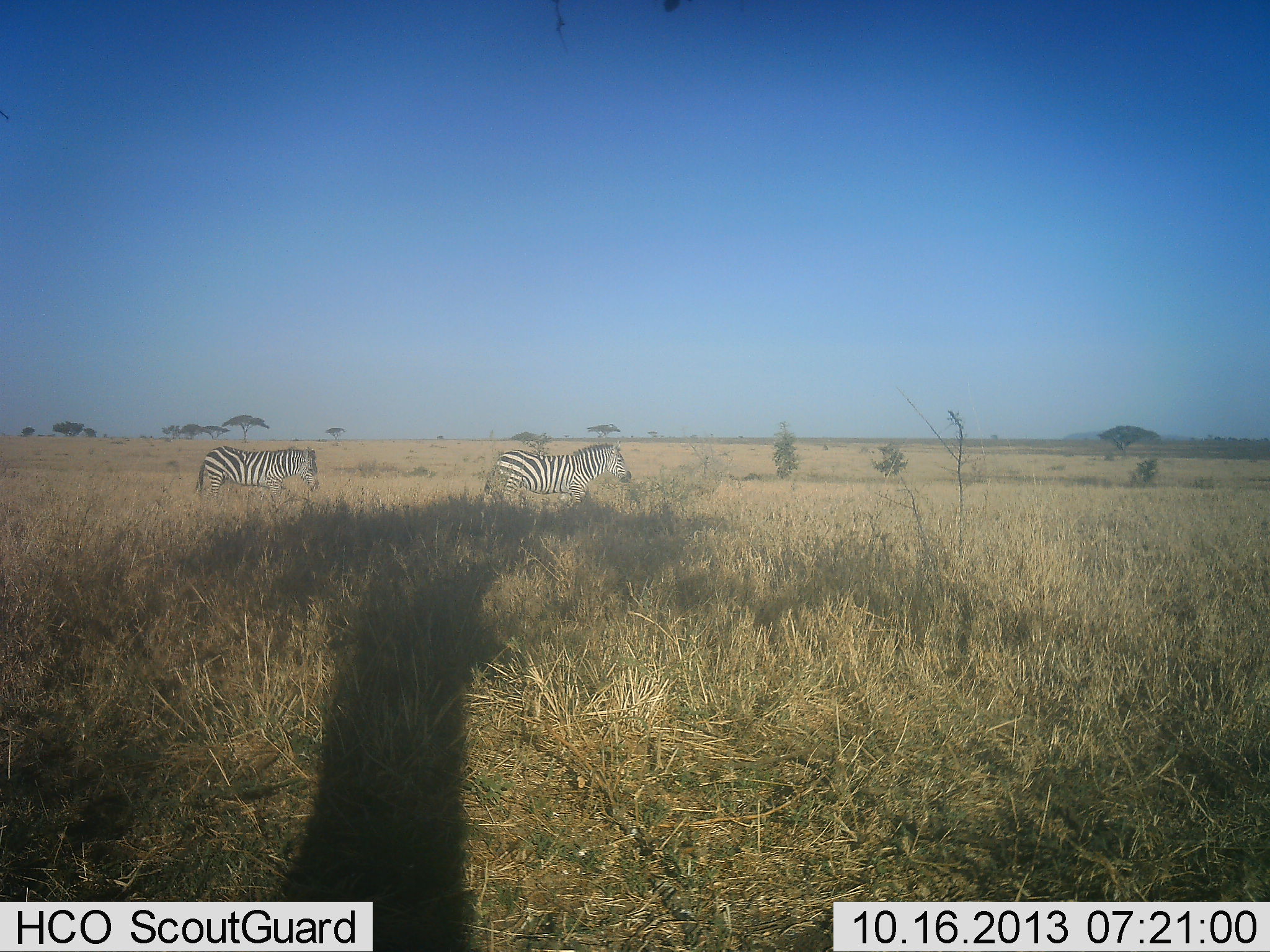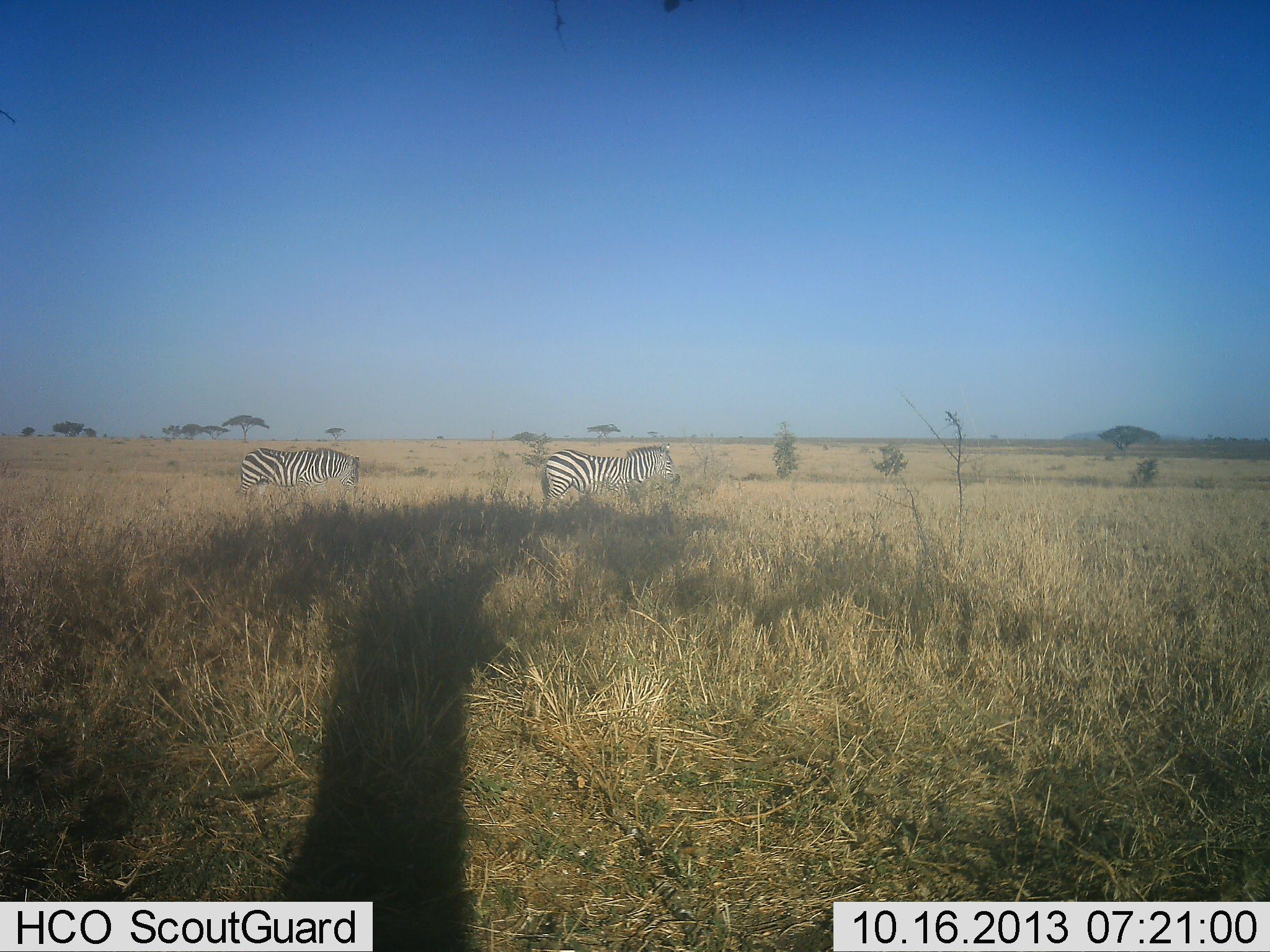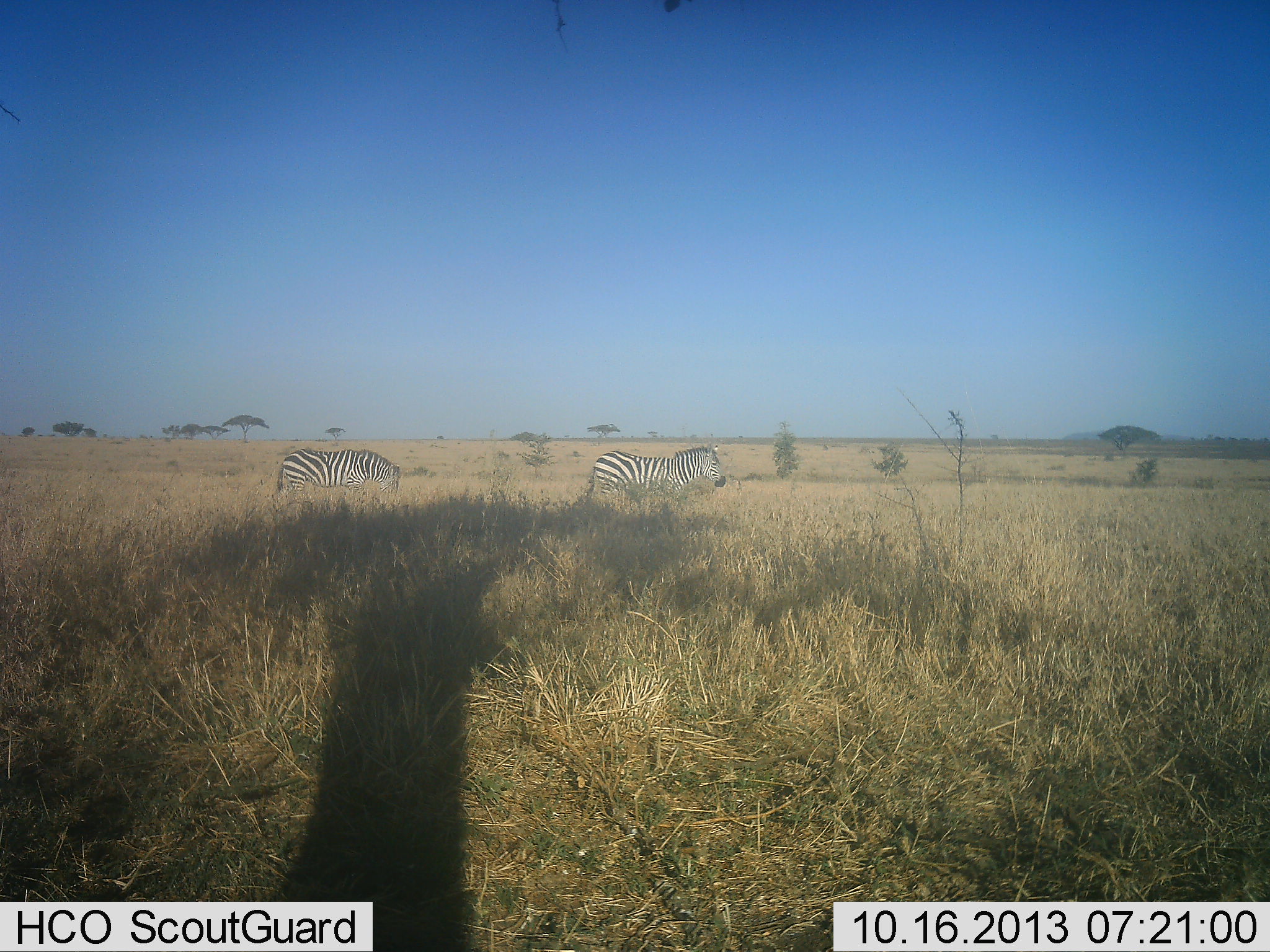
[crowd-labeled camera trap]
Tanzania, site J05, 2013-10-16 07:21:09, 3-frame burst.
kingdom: Animalia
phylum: Chordata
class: Mammalia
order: Perissodactyla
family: Equidae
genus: Equus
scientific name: Equus quagga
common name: plains zebra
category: zebra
Zebra (plains zebra) (Equus quagga), count 2. Behavior (volunteer vote fractions): standing 0%, resting 0%, moving 100%, interacting 0%. Young present (vote fraction): 0%. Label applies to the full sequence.